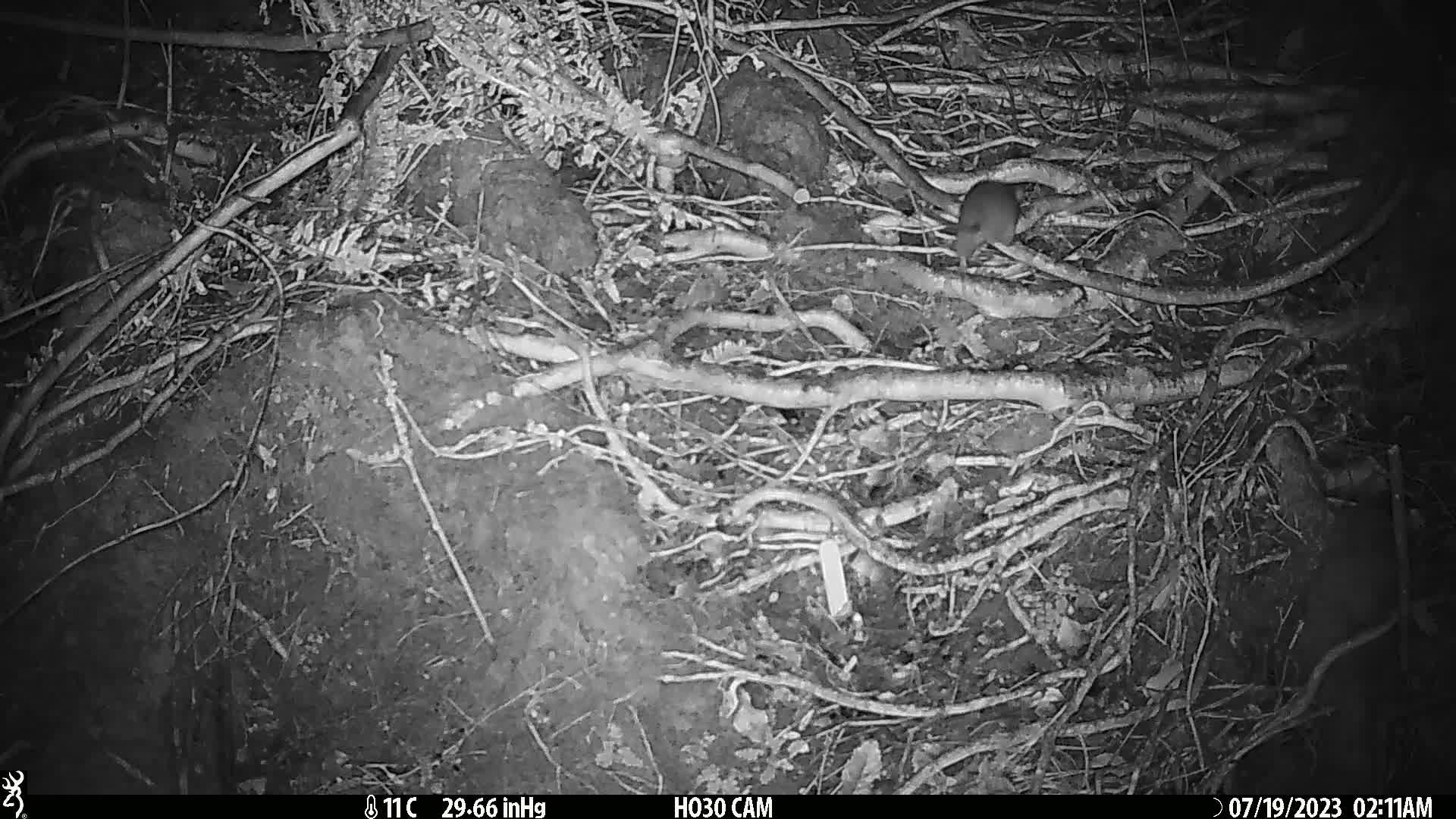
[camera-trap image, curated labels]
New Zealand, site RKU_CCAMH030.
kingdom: Animalia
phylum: Chordata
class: Mammalia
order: Rodentia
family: Muridae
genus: Rattus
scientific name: Rattus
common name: rat